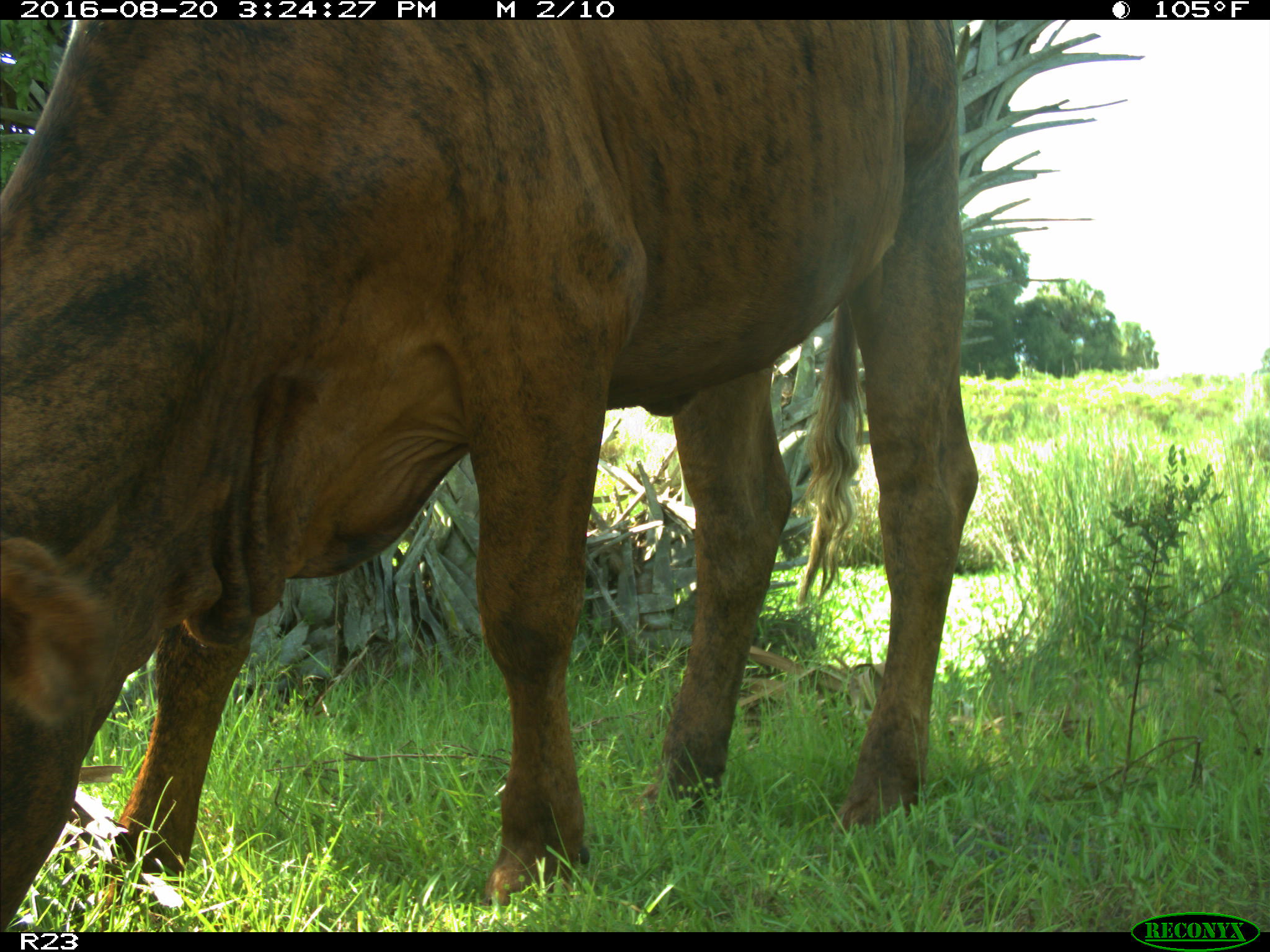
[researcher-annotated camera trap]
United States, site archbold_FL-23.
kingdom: Animalia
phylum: Chordata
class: Mammalia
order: Artiodactyla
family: Bovidae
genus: Bos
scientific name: Bos taurus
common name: domestic cow